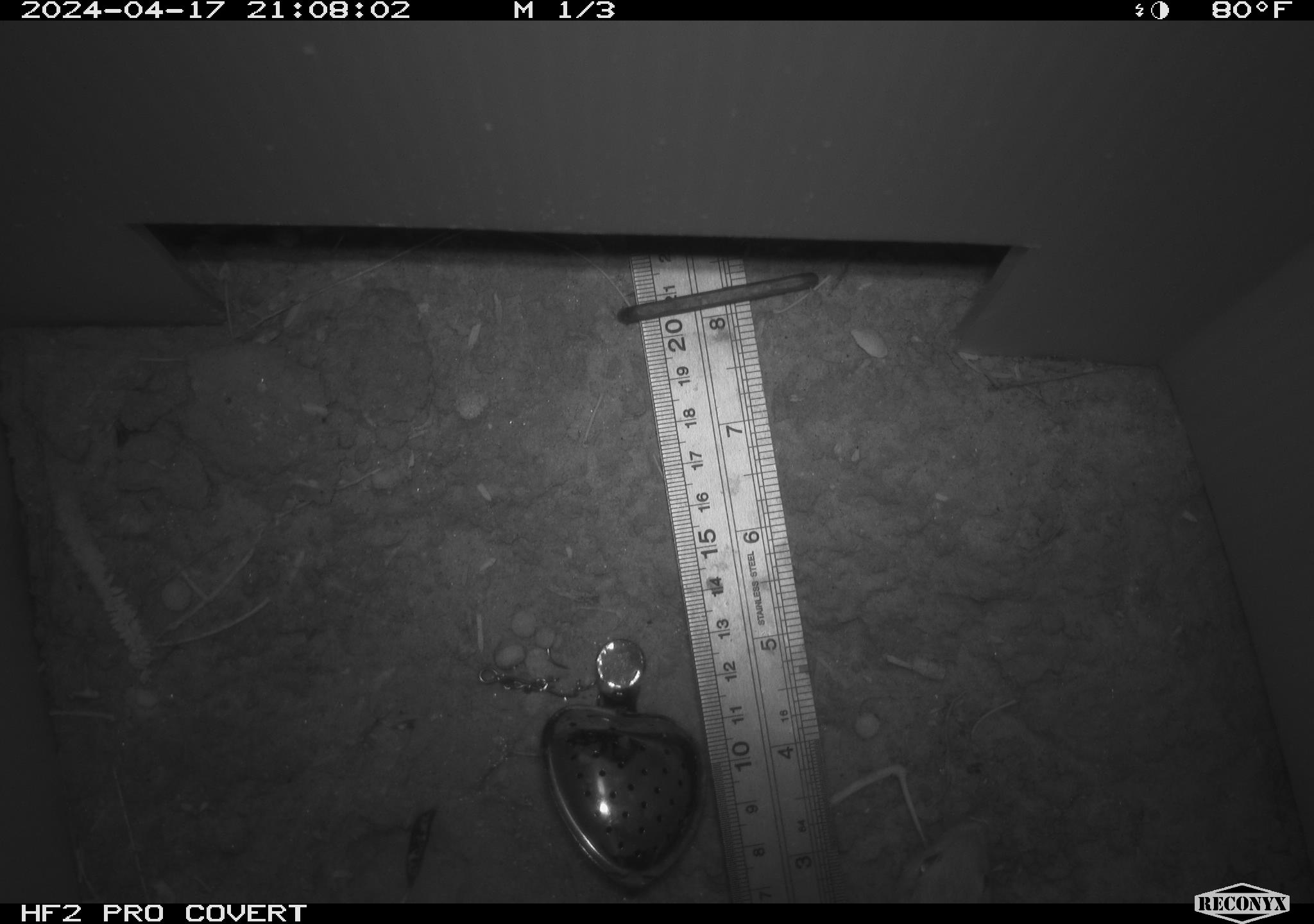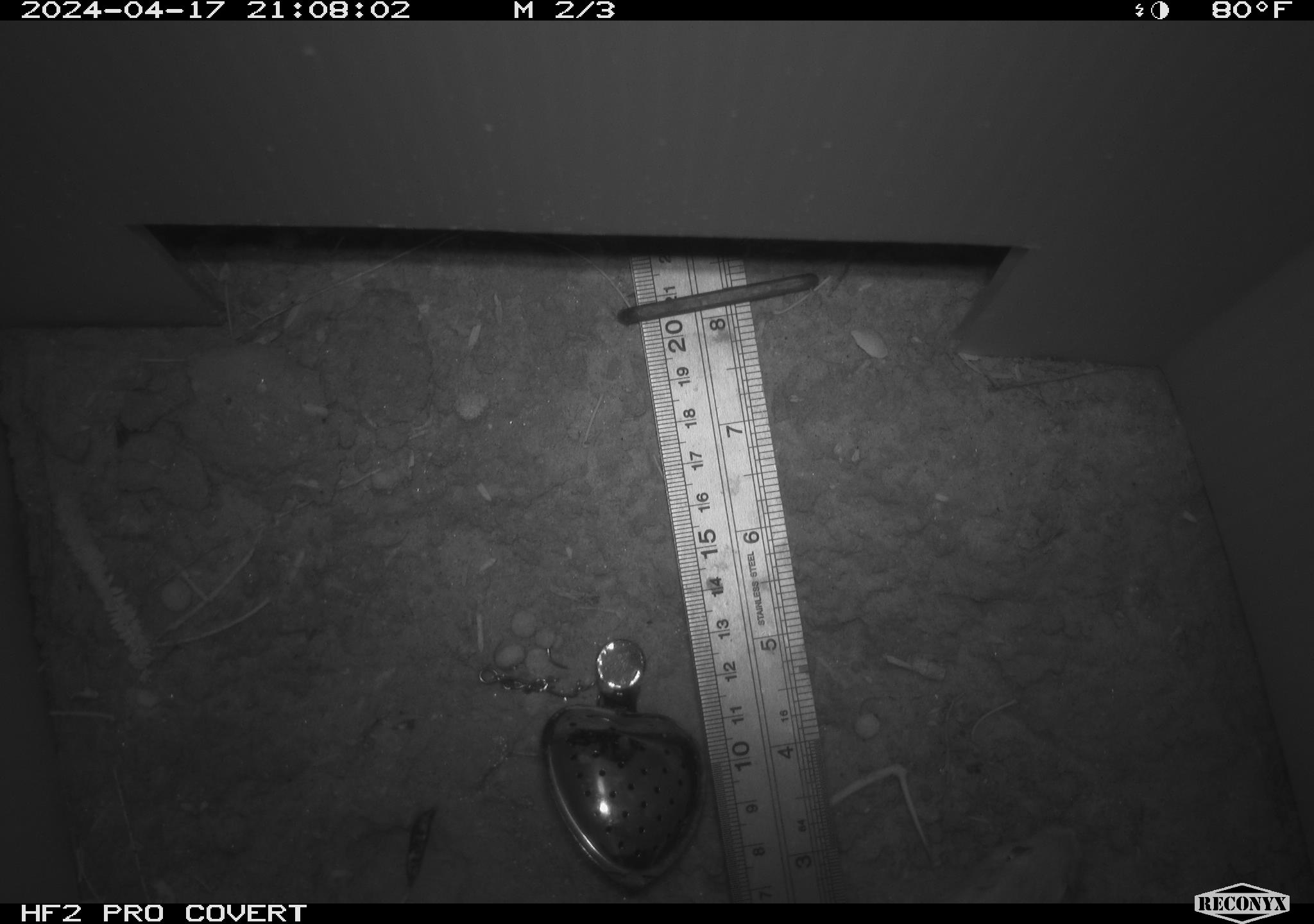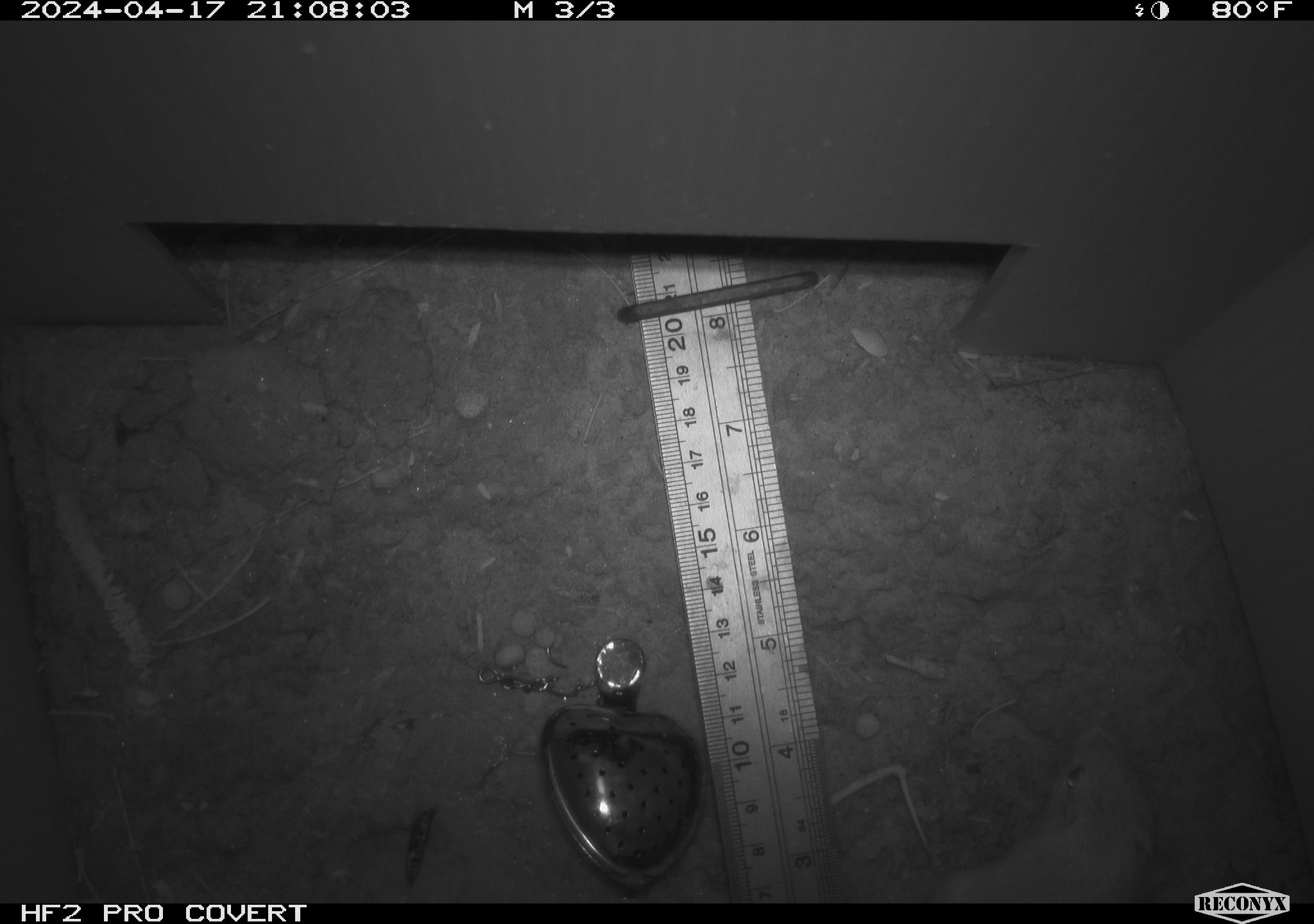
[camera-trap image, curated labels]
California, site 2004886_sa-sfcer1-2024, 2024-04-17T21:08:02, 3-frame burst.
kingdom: Animalia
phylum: Chordata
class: Mammalia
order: Rodentia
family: Heteromyidae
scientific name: Heteromyidae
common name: kangaroo rats and pocket mice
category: heteromyidae family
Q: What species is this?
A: Heteromyidae family (kangaroo rats and pocket mice) (Heteromyidae).